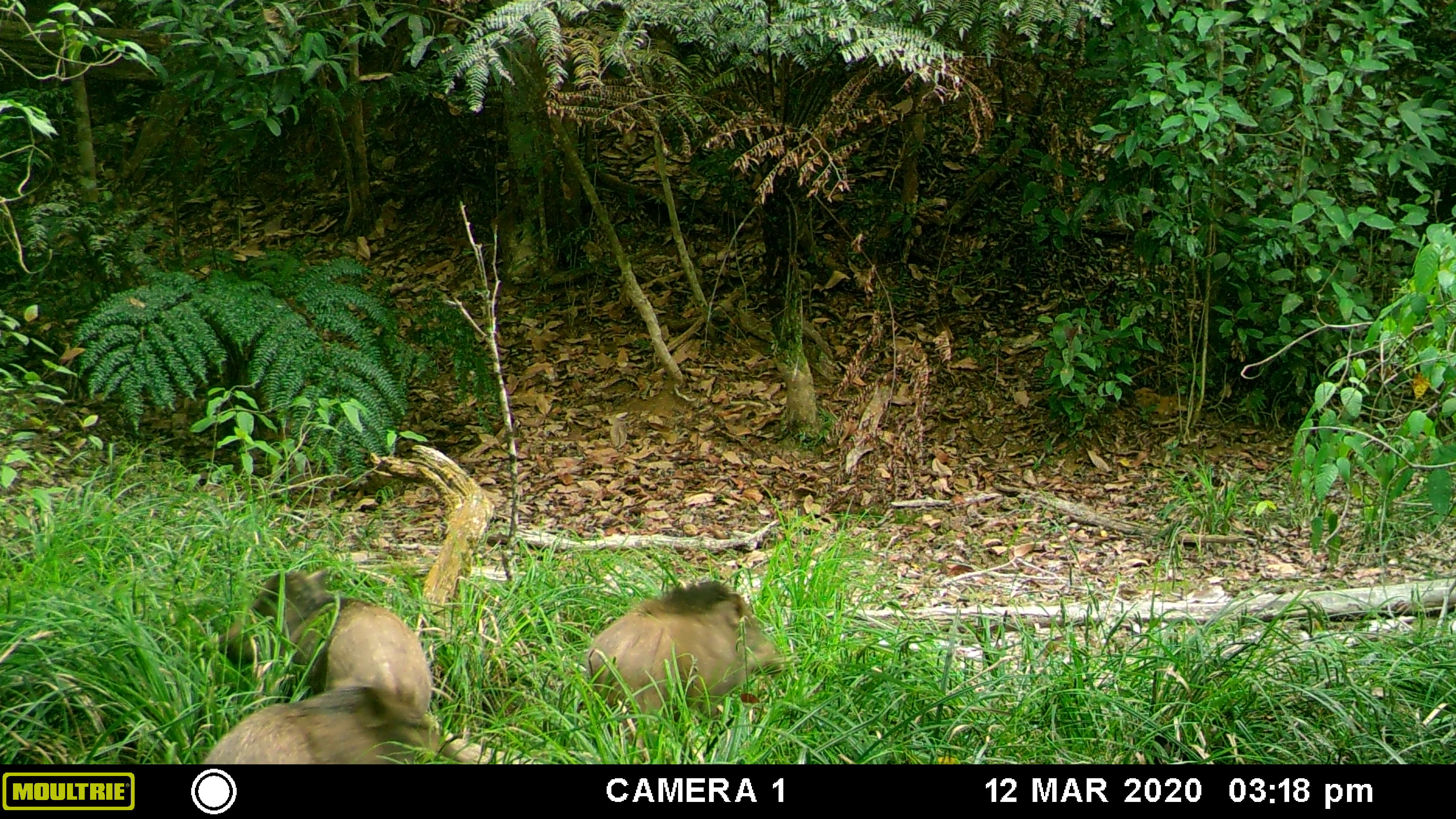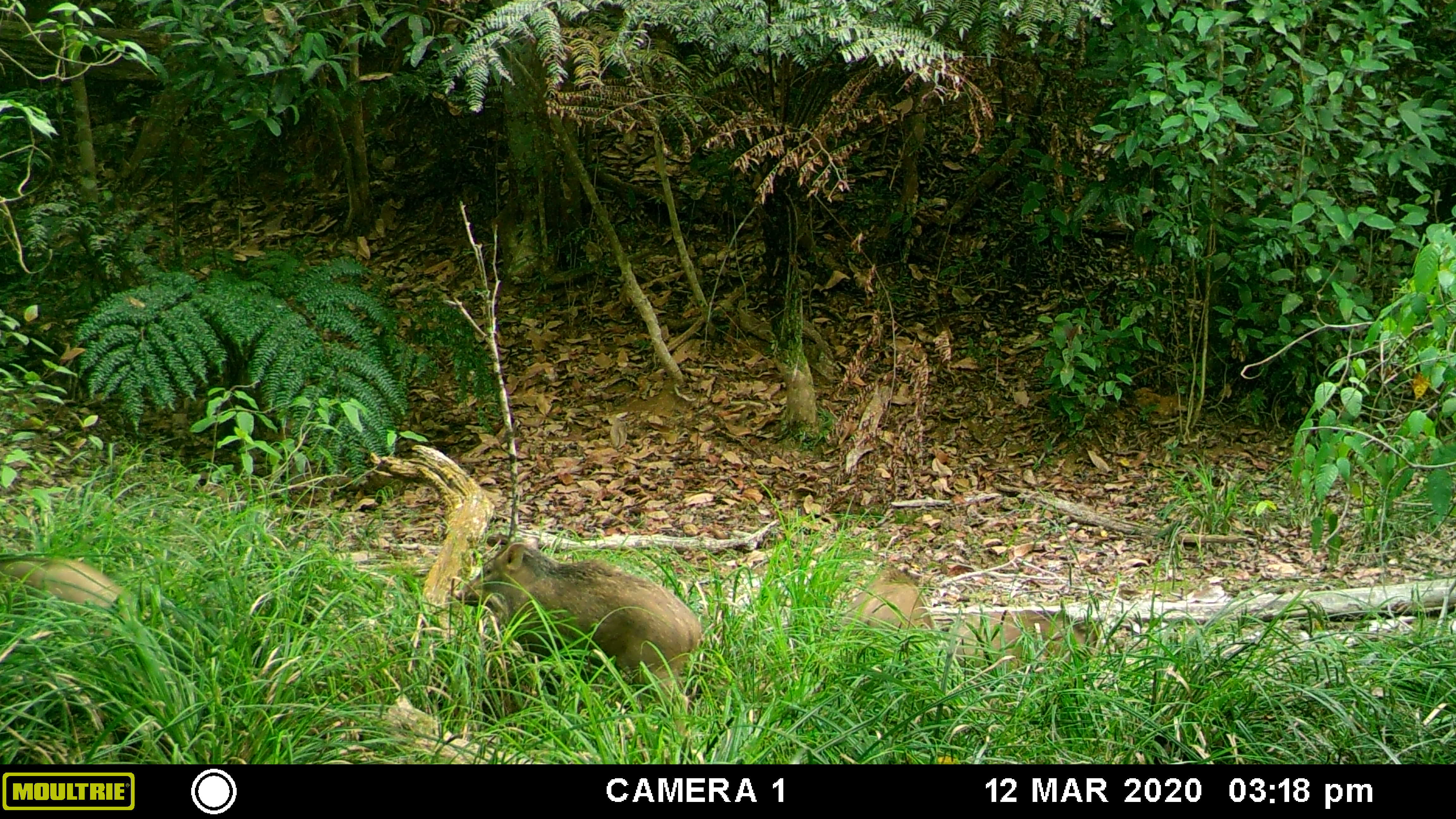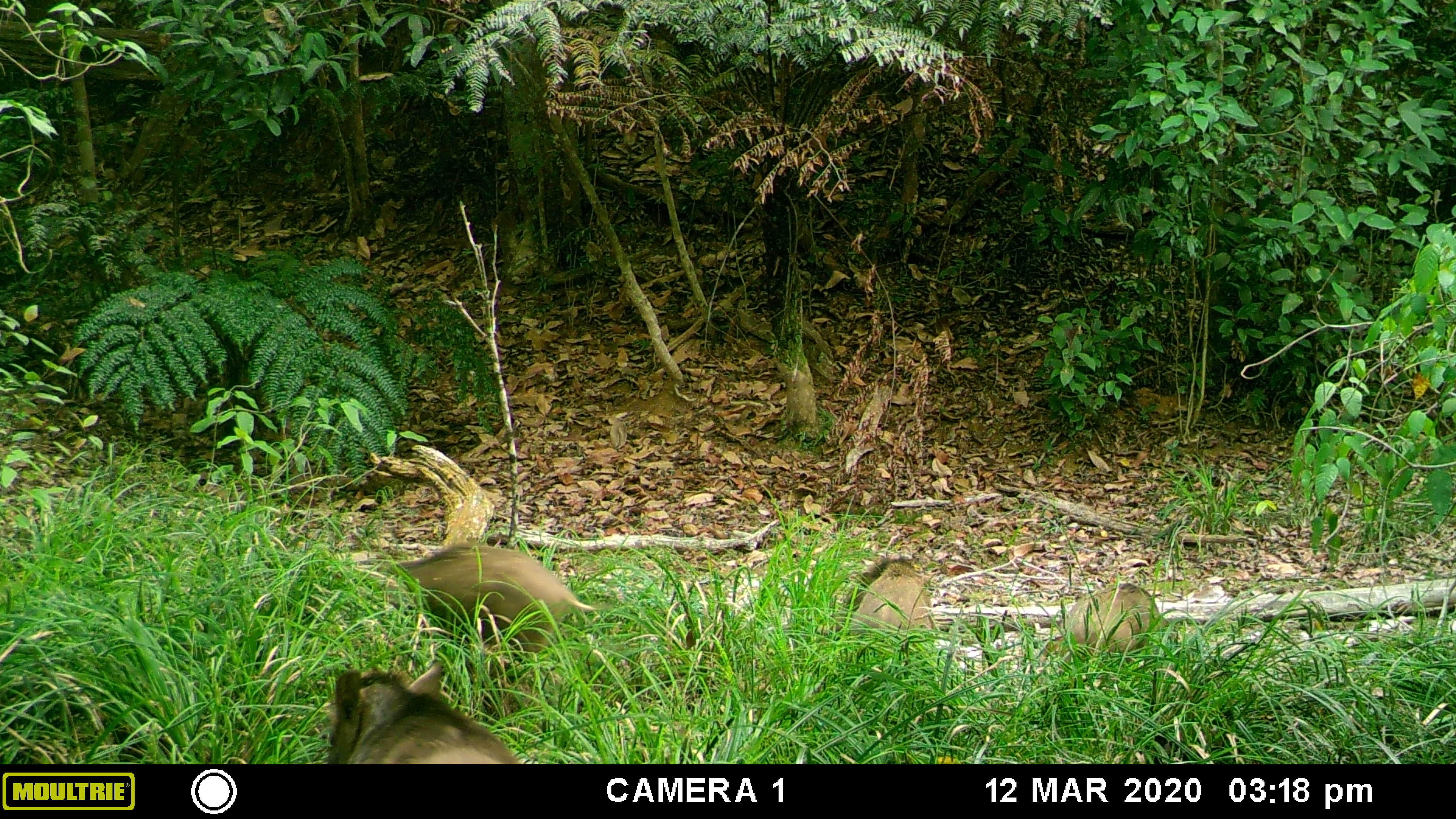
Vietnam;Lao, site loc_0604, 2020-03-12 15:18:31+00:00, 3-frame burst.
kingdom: Animalia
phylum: Chordata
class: Mammalia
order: Artiodactyla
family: Suidae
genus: Sus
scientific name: Sus scrofa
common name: eurasian wild pig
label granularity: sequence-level